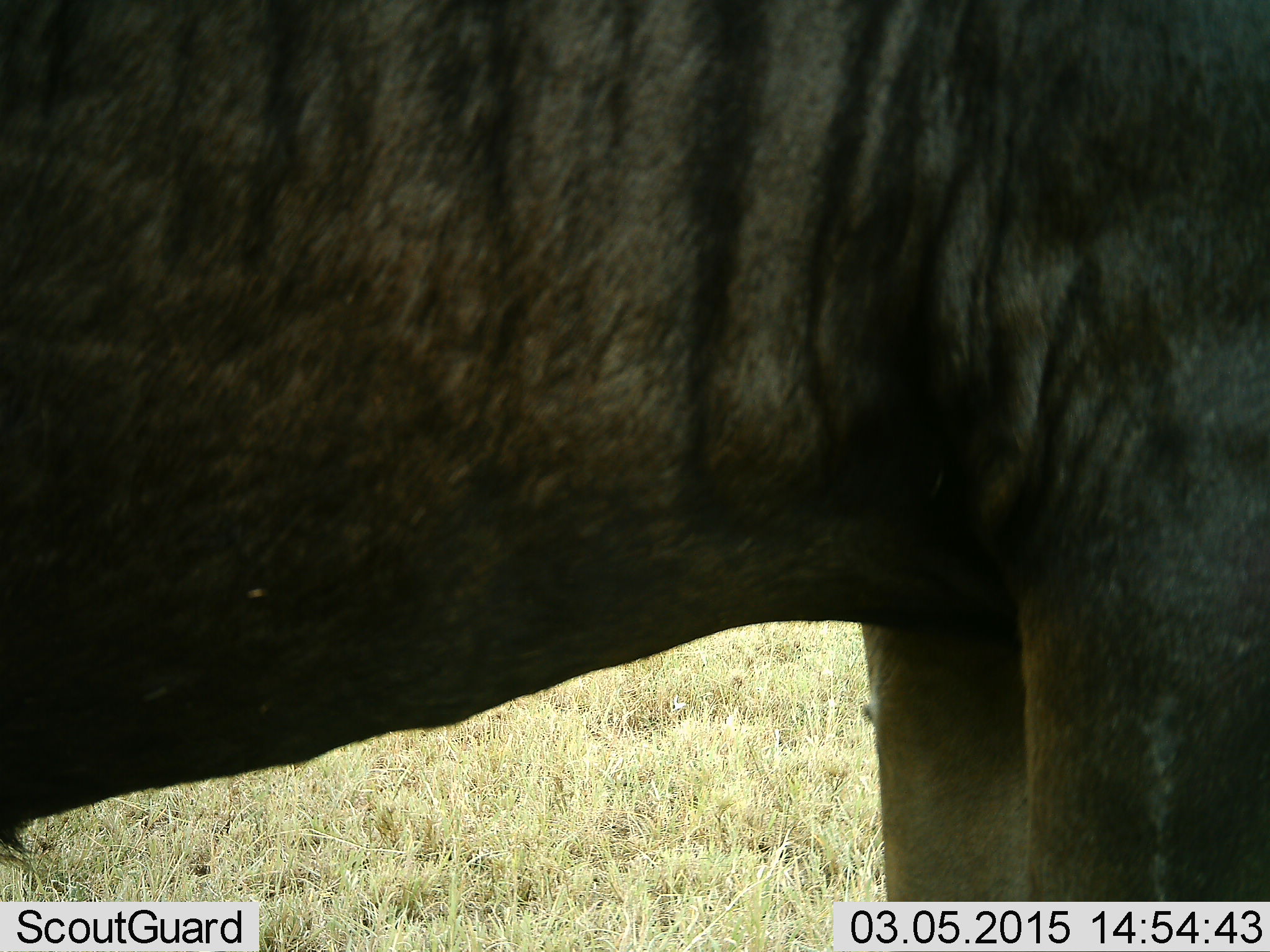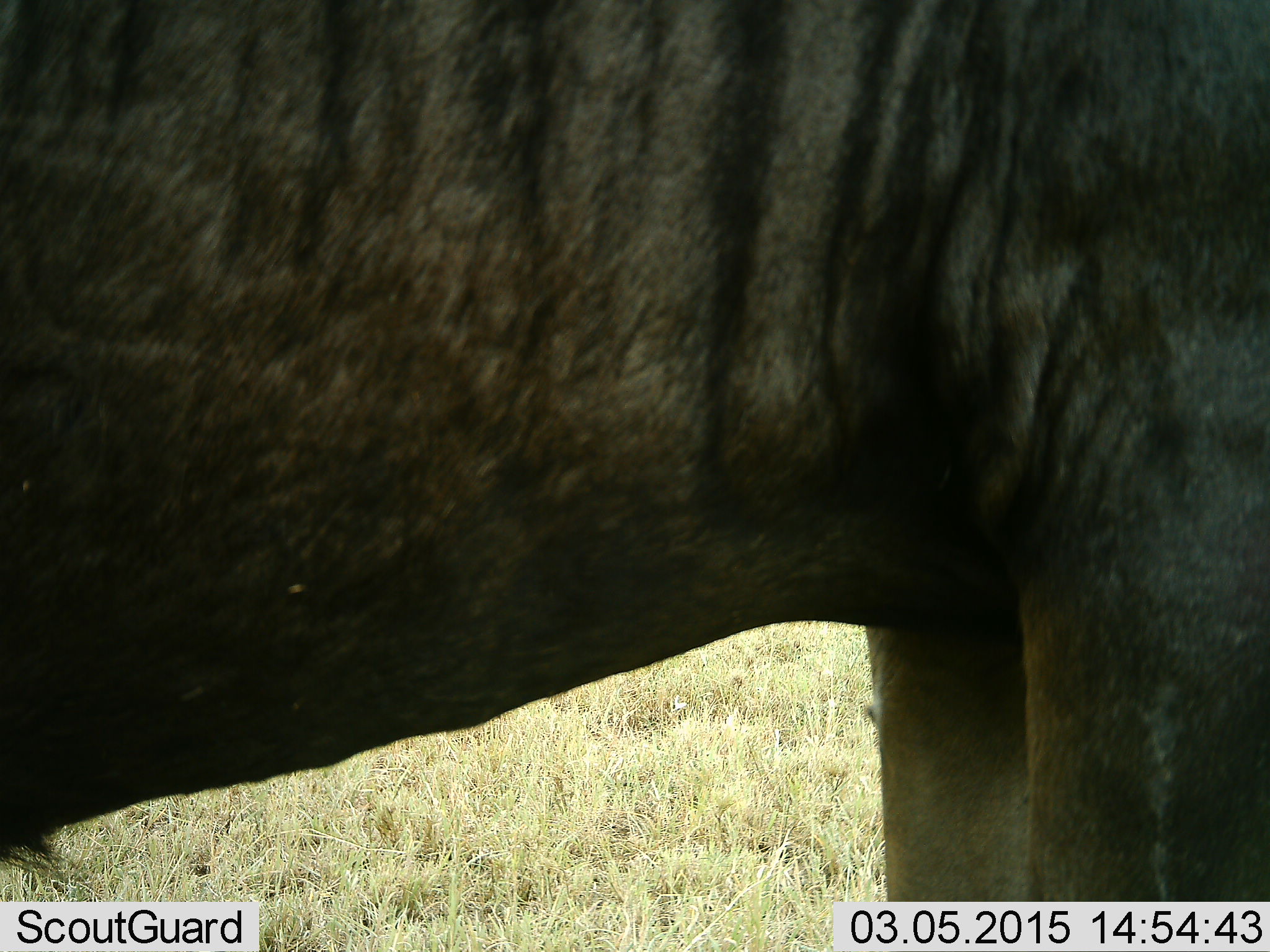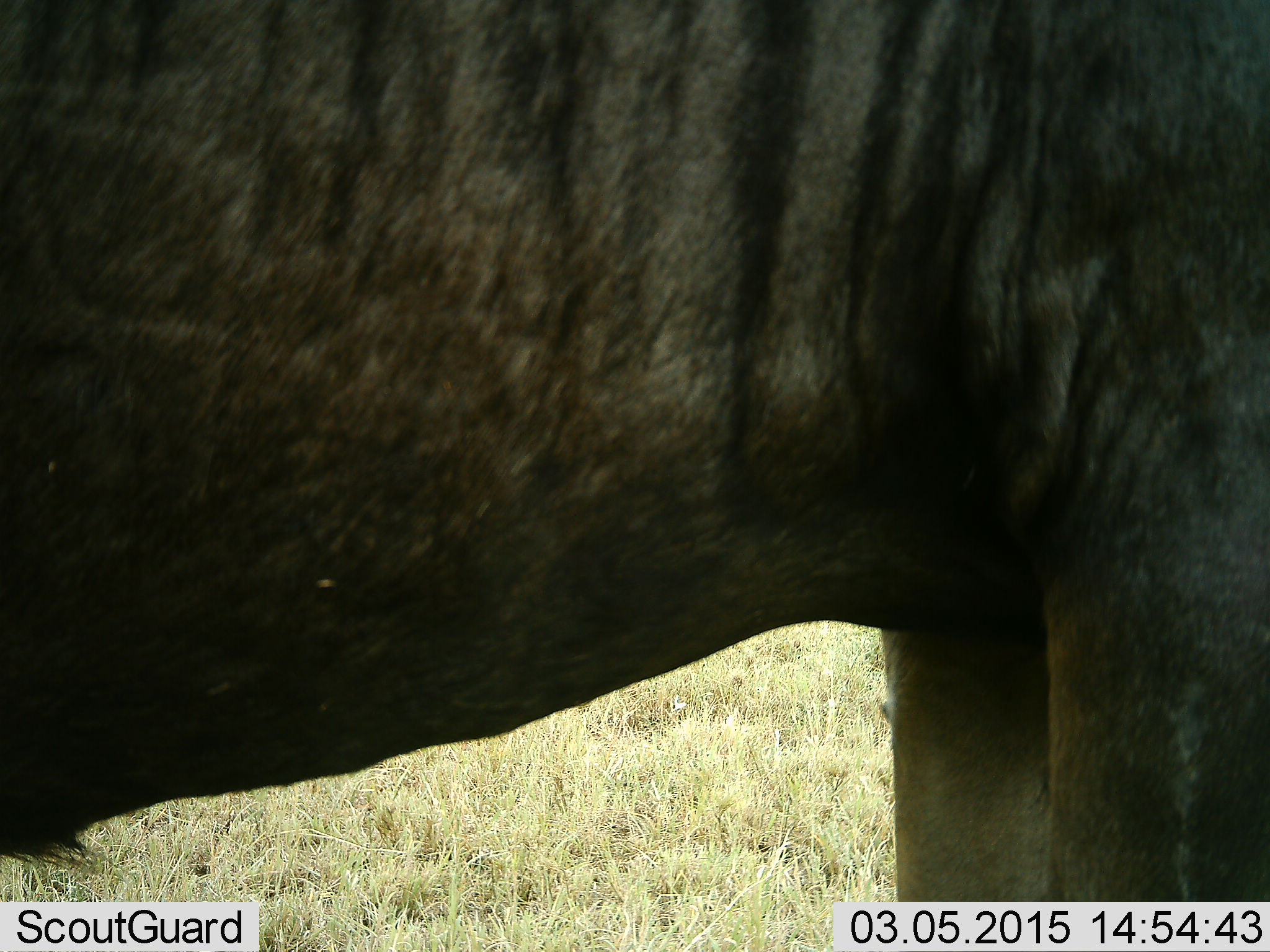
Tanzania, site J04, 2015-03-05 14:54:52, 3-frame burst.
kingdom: Animalia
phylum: Chordata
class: Mammalia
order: Artiodactyla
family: Bovidae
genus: Connochaetes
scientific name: Connochaetes taurinus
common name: blue wildebeest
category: wildebeest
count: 1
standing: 90%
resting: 0%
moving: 10%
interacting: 0%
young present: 0%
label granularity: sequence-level